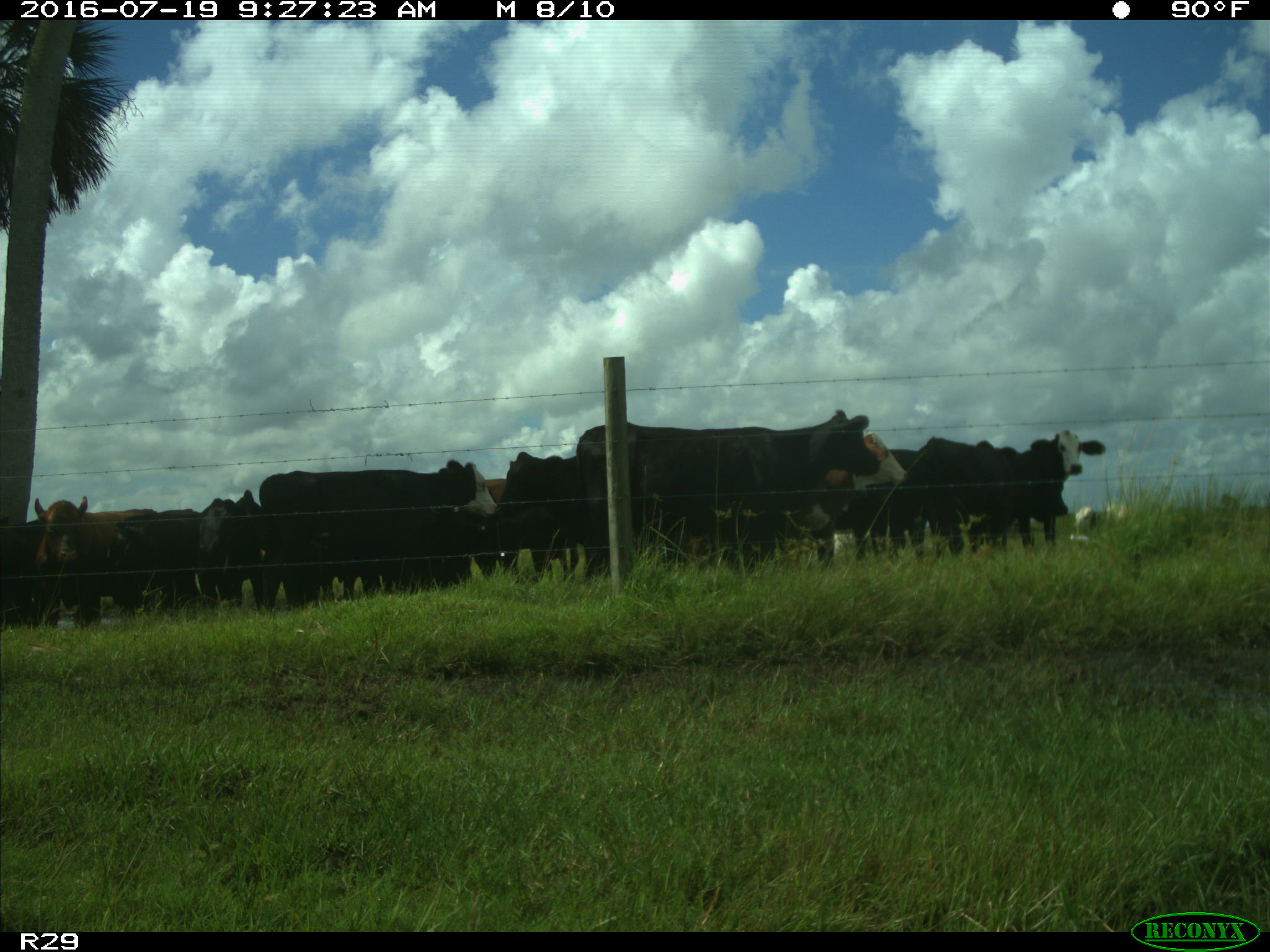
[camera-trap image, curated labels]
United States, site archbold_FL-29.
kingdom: Animalia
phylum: Chordata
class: Mammalia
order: Artiodactyla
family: Bovidae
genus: Bos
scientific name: Bos taurus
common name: domestic cow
Bos taurus (domestic cow).